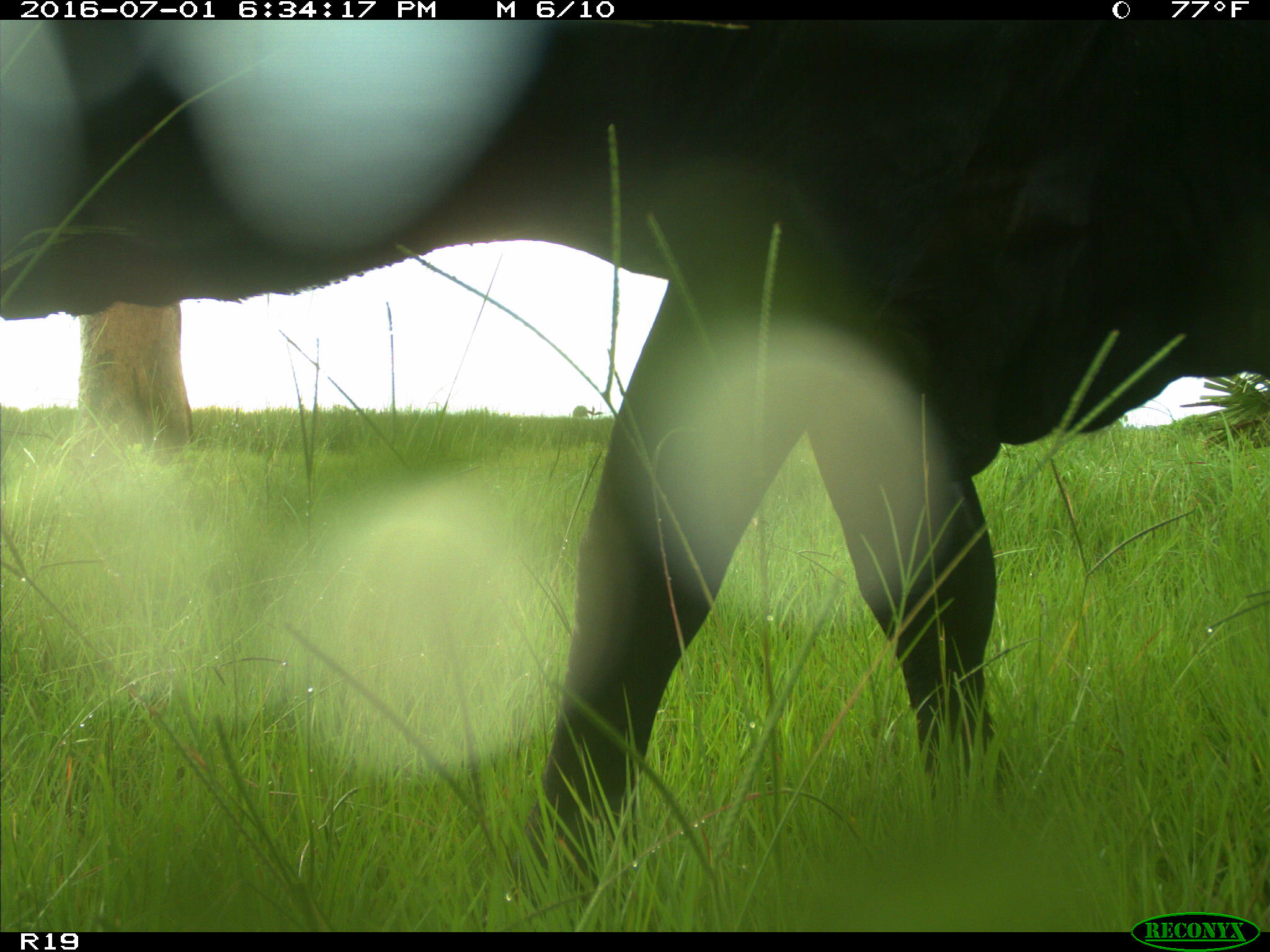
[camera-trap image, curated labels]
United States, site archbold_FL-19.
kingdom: Animalia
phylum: Chordata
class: Mammalia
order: Artiodactyla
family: Bovidae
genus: Bos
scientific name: Bos taurus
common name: domestic cow